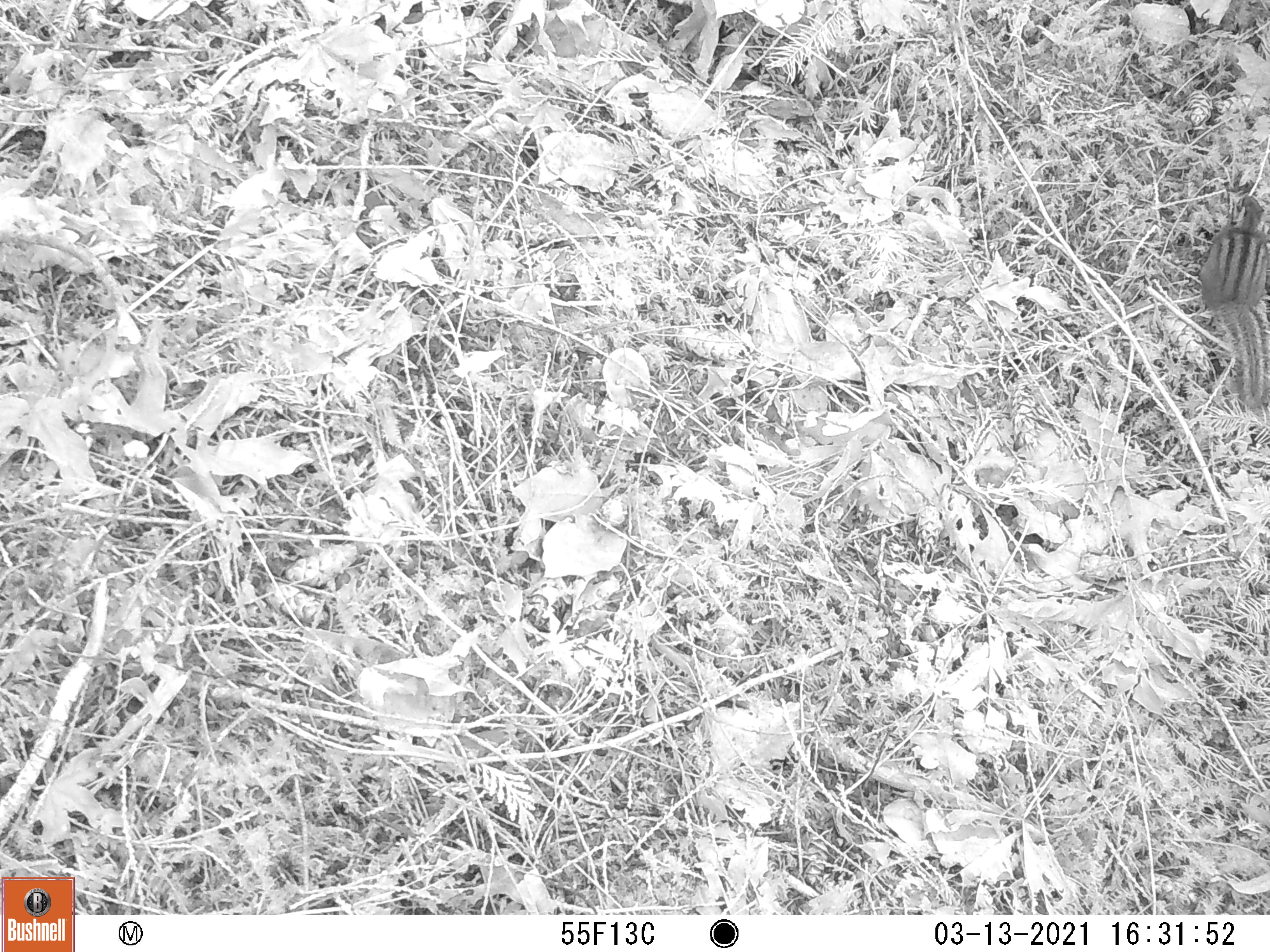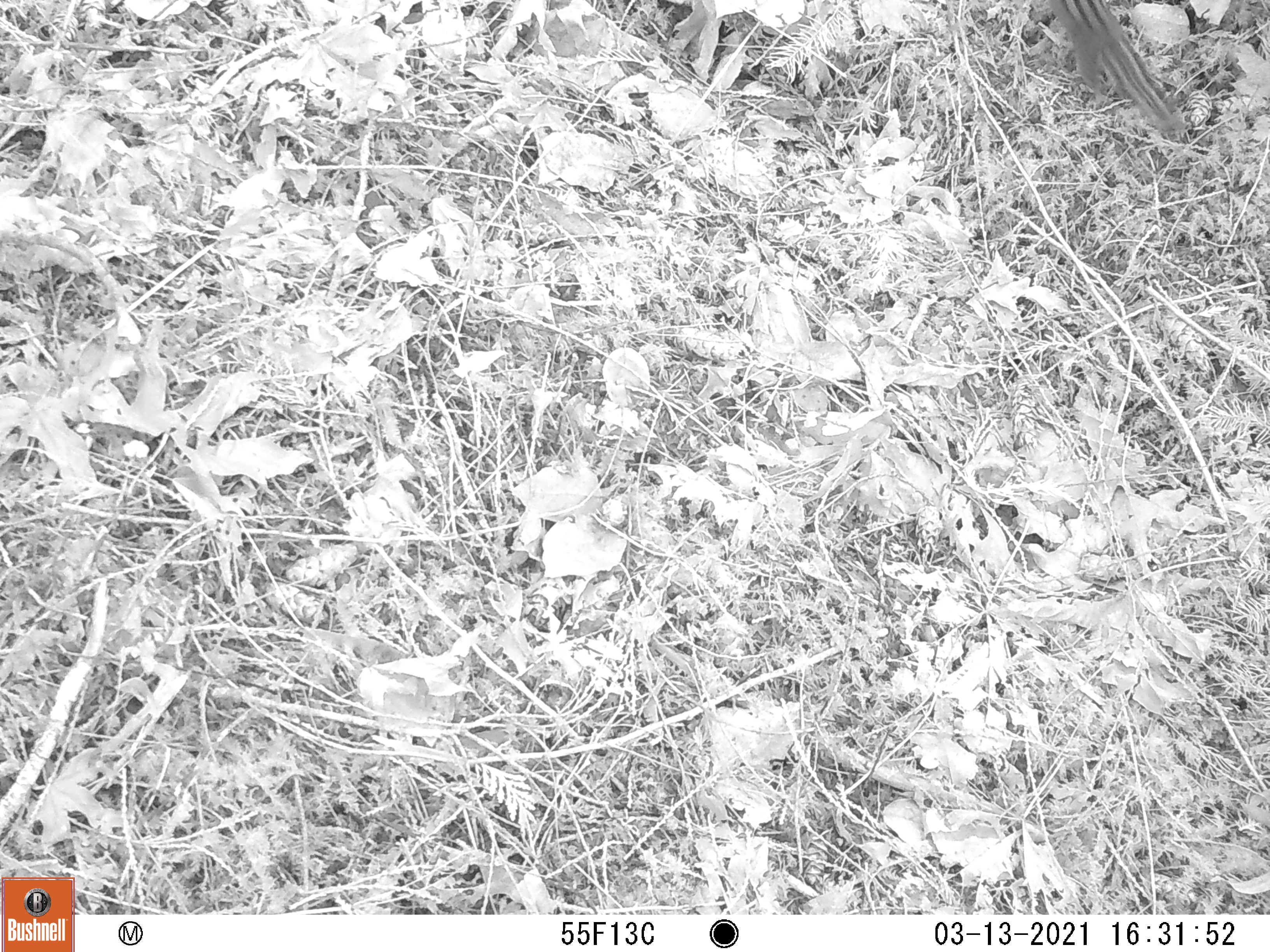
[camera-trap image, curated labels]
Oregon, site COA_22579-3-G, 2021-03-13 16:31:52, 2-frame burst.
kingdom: Animalia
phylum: Chordata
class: Mammalia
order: Rodentia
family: Sciuridae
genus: Neotamias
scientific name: Neotamias townsendii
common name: townsend's chipmunk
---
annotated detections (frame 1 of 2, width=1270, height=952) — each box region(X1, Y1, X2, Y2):
townsend's chipmunk: region(1189, 185, 1267, 418)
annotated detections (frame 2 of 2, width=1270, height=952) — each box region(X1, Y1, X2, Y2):
townsend's chipmunk: region(1038, 0, 1191, 136)